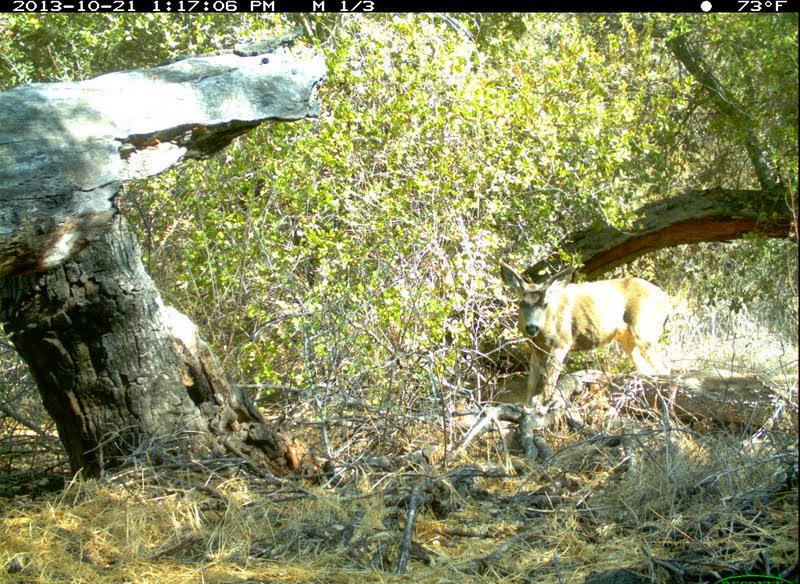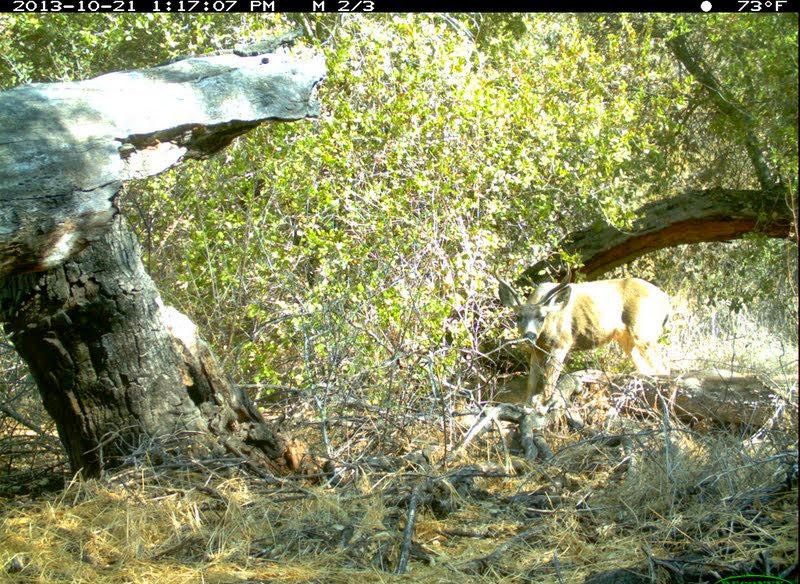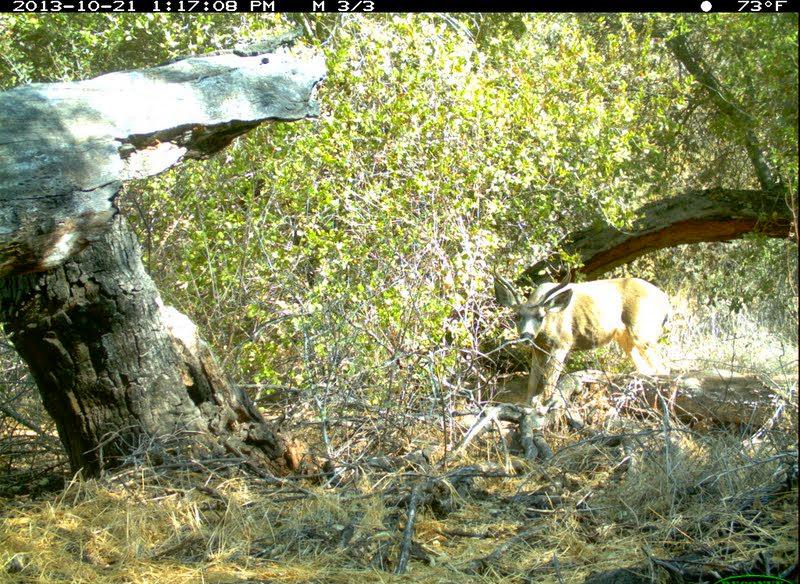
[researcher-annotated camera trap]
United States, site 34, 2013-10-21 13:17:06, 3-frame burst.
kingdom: Animalia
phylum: Chordata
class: Mammalia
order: Artiodactyla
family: Cervidae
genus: Odocoileus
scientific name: Odocoileus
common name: deer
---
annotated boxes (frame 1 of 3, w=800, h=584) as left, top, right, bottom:
deer: 496, 255, 674, 401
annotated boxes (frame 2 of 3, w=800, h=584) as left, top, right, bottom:
deer: 495, 261, 670, 403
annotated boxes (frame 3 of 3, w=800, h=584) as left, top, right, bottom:
deer: 492, 258, 670, 404